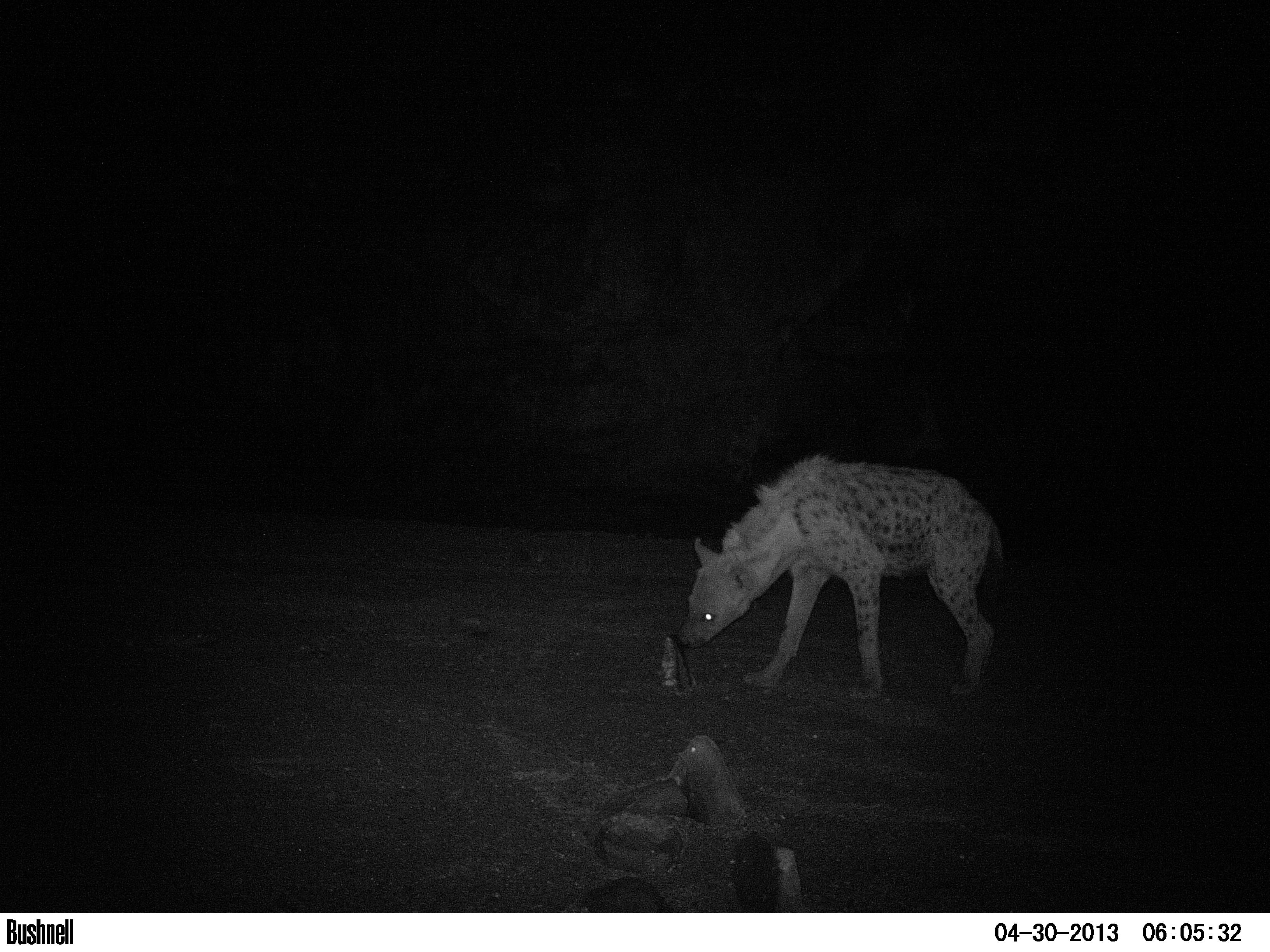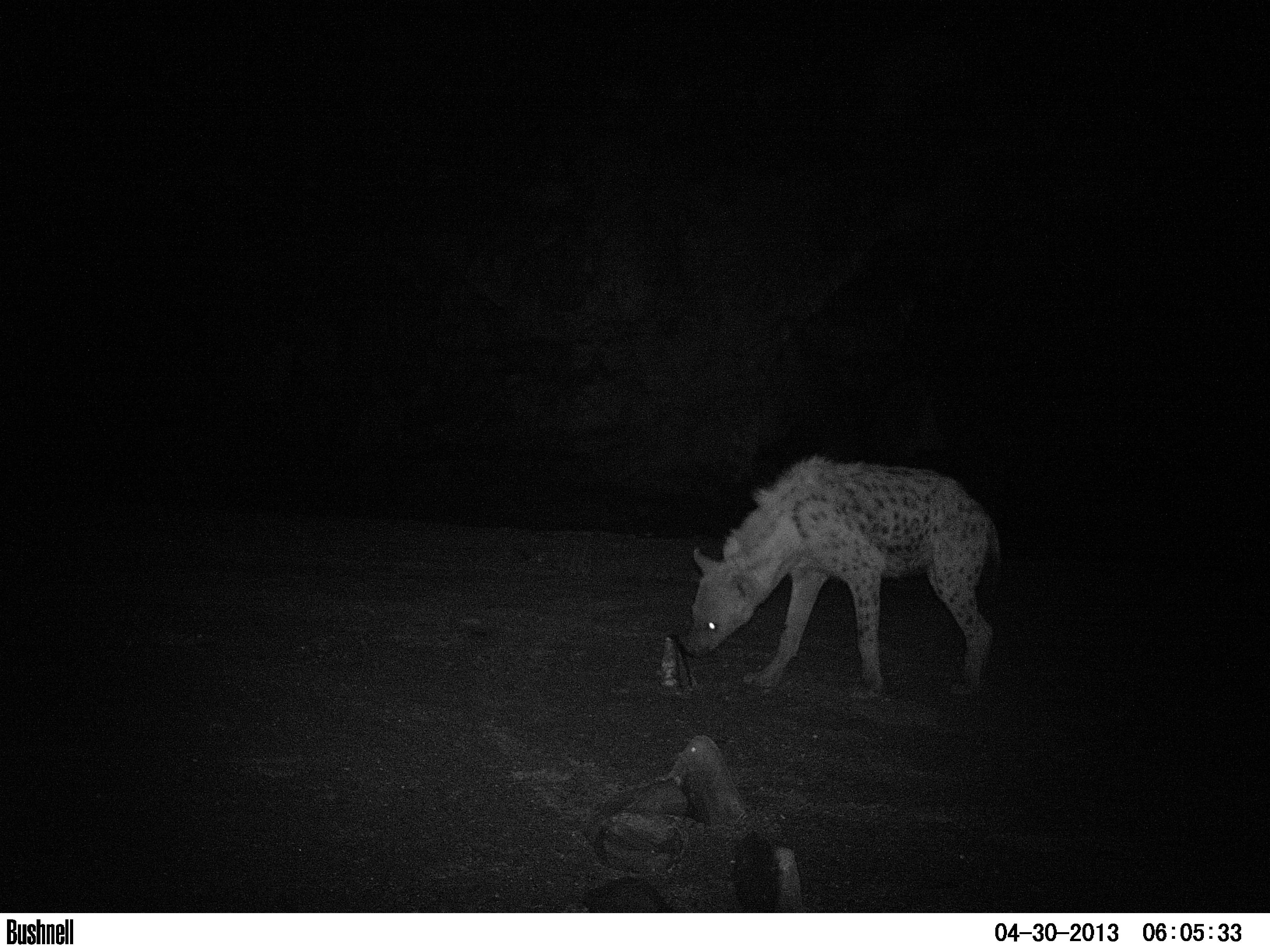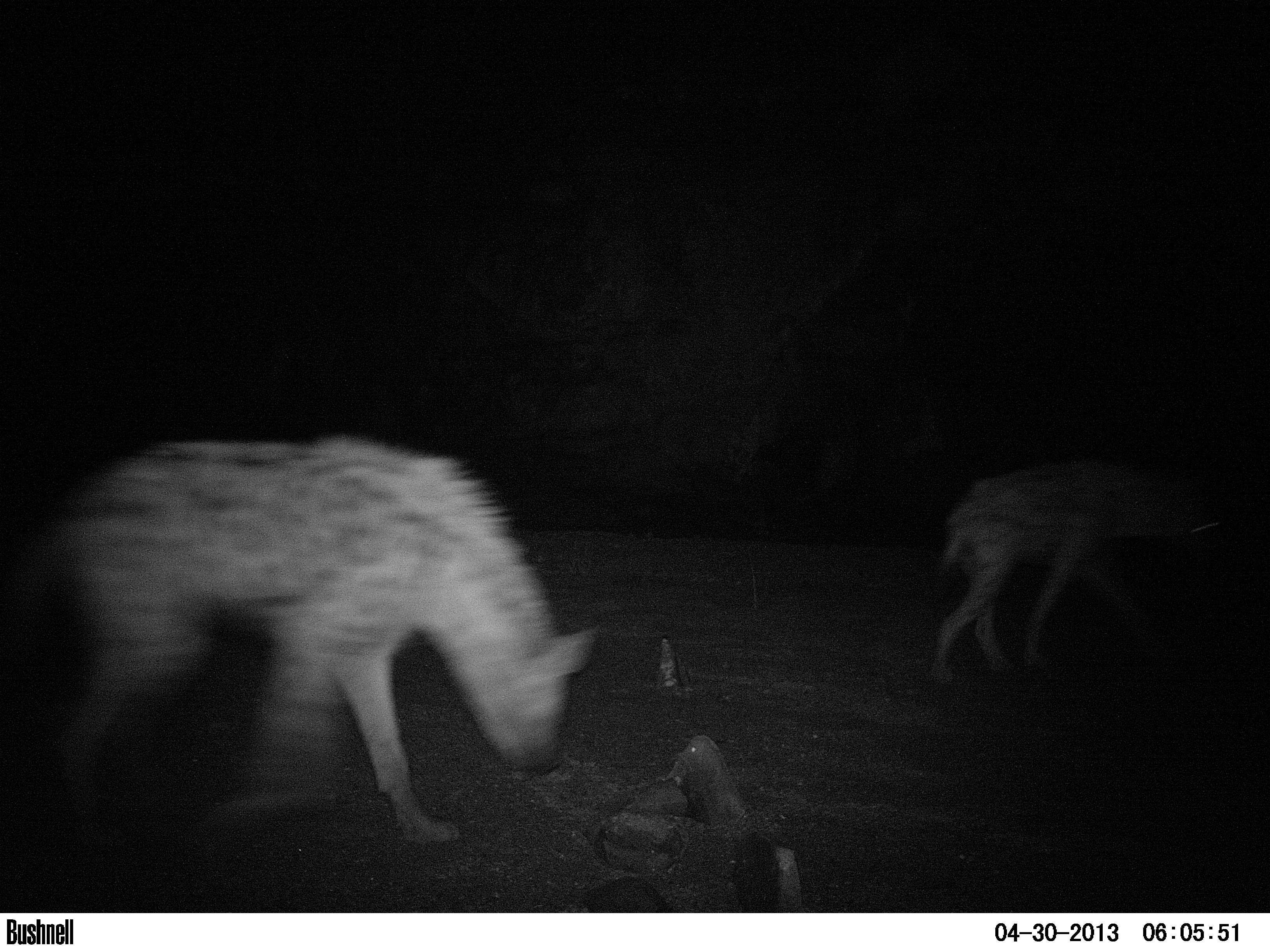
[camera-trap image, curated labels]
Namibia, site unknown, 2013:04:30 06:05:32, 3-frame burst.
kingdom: Animalia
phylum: Chordata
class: Mammalia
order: Carnivora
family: Hyaenidae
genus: Crocuta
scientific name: Crocuta crocuta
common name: spotted hyena